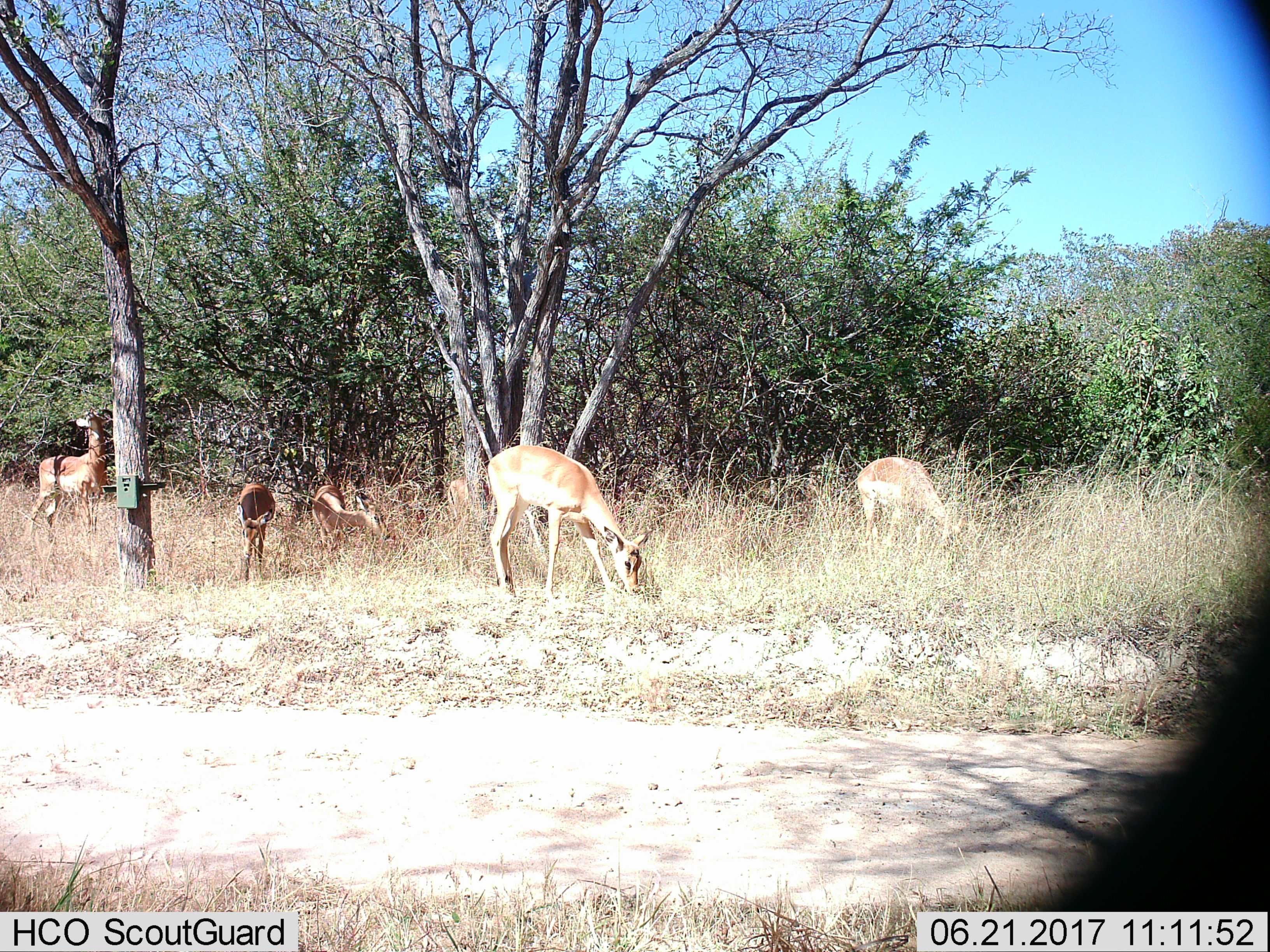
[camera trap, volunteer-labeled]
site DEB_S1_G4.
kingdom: Animalia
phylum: Chordata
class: Mammalia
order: Artiodactyla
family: Bovidae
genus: Aepyceros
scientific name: Aepyceros melampus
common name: impala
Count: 6.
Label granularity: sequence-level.